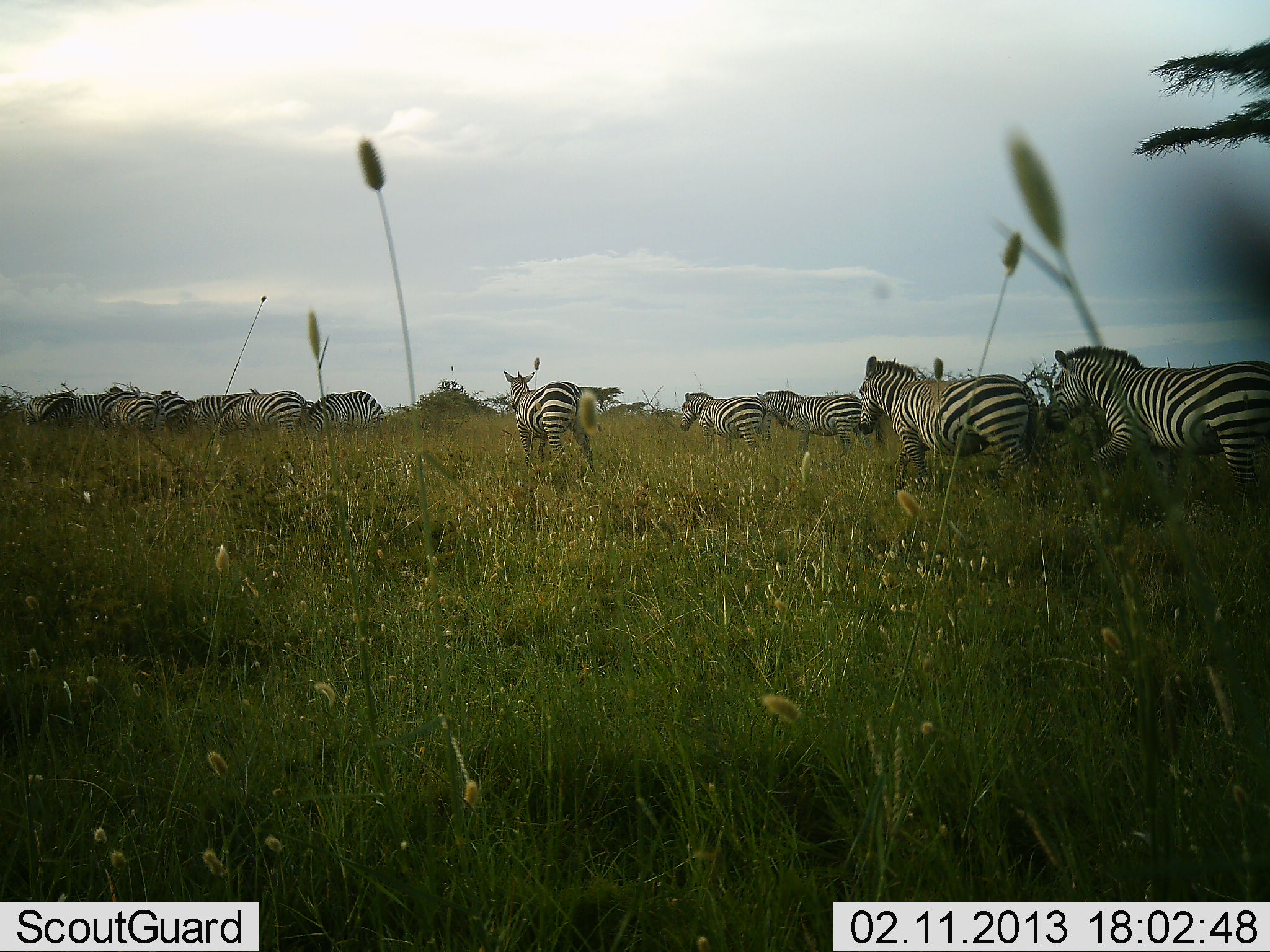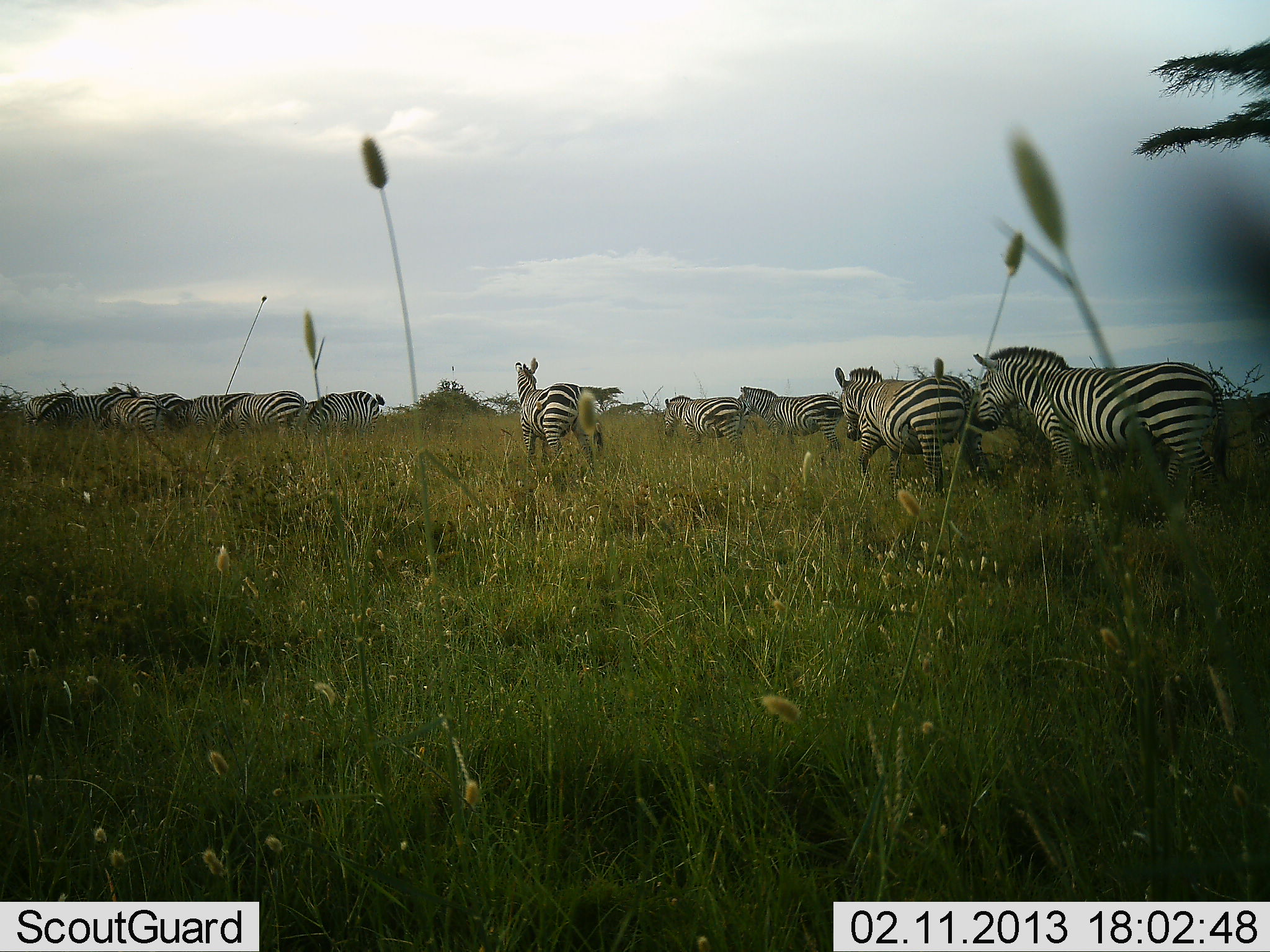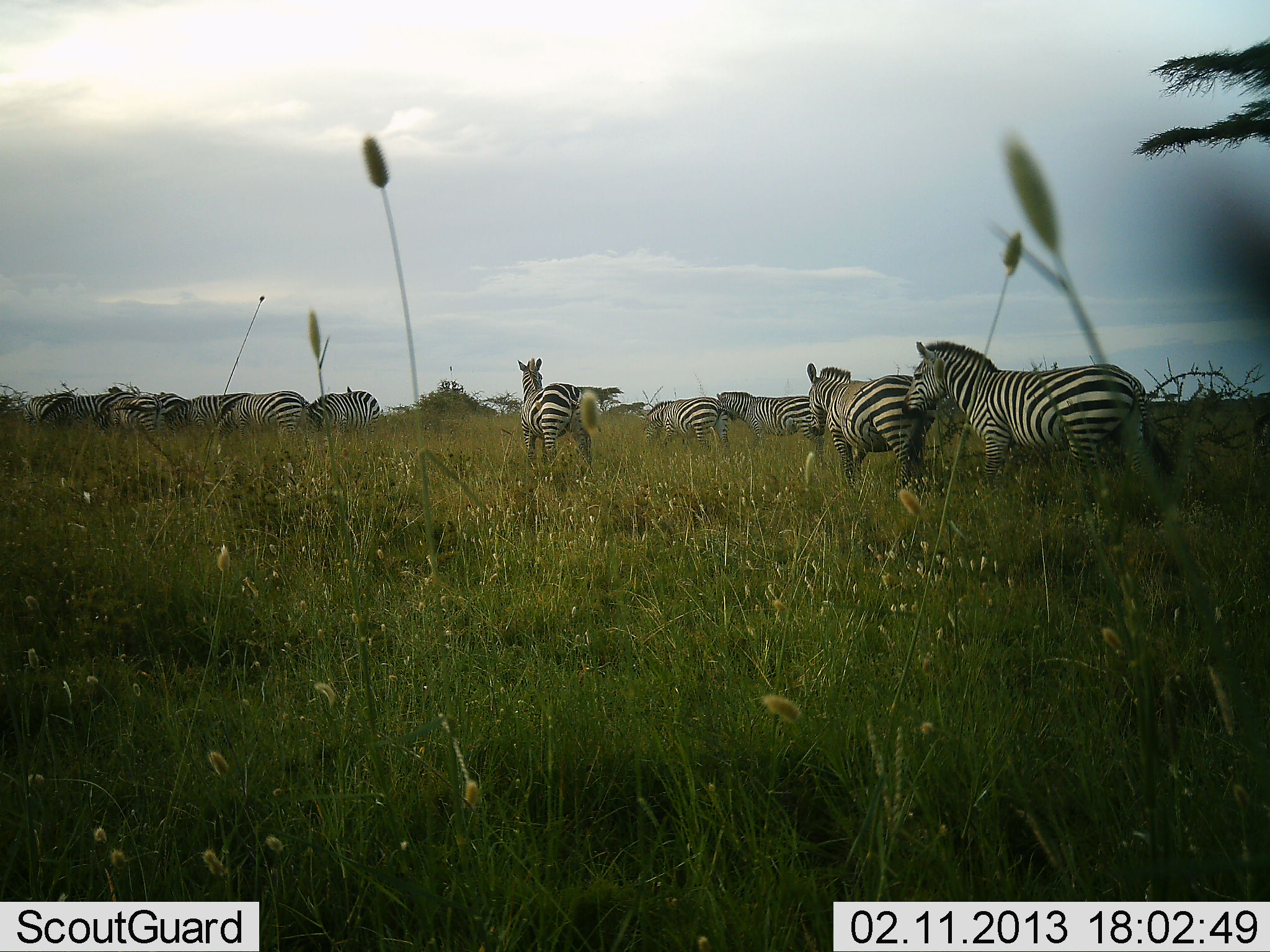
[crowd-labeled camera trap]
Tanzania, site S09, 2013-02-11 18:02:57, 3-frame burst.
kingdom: Animalia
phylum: Chordata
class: Mammalia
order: Perissodactyla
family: Equidae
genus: Equus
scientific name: Equus quagga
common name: plains zebra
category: zebra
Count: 11-50.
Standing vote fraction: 24%.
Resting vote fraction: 3%.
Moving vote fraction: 94%.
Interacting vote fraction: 3%.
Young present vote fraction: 0%.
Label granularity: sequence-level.